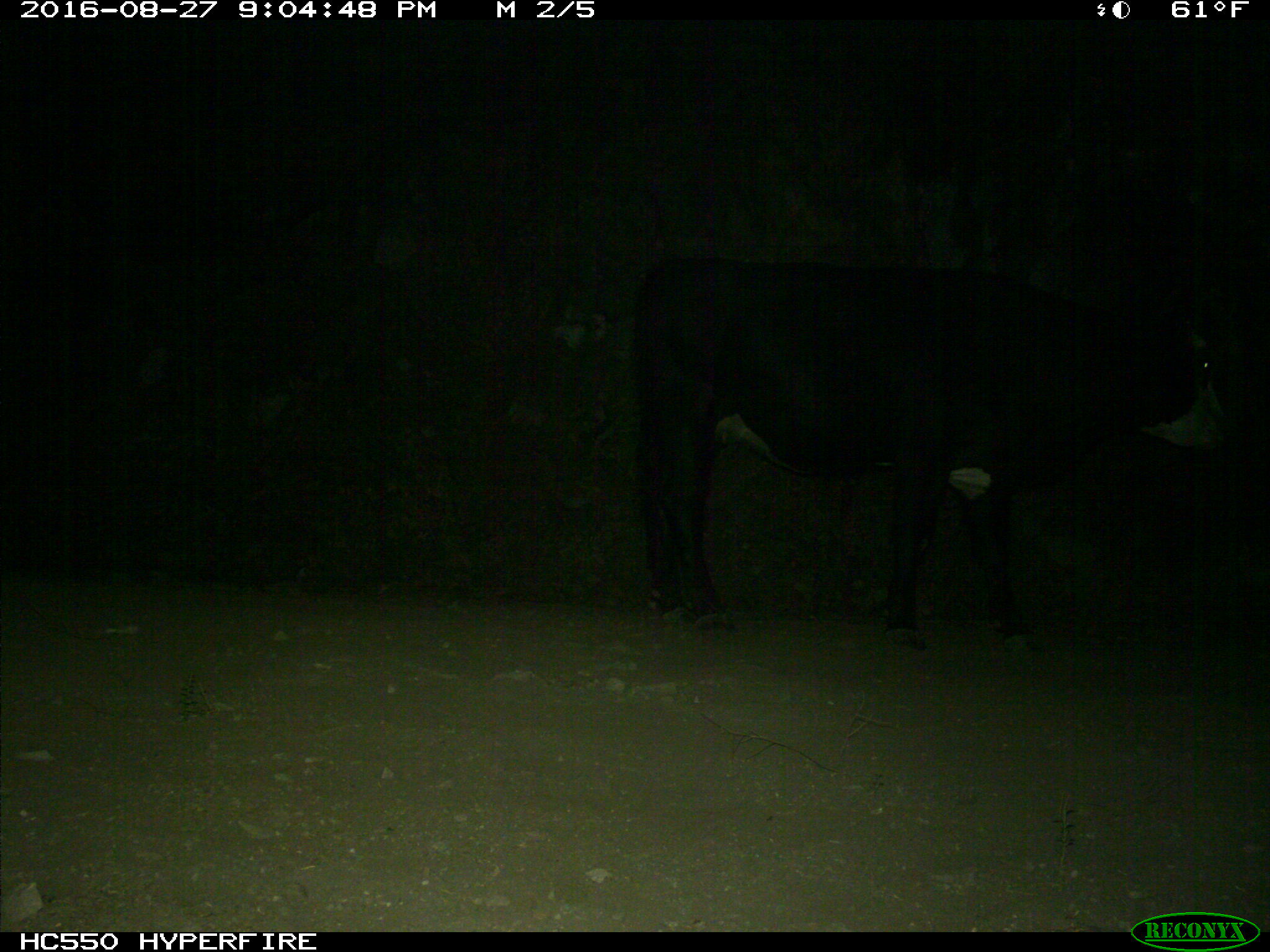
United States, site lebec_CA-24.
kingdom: Animalia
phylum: Chordata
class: Mammalia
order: Artiodactyla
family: Bovidae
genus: Bos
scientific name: Bos taurus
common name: domestic cow